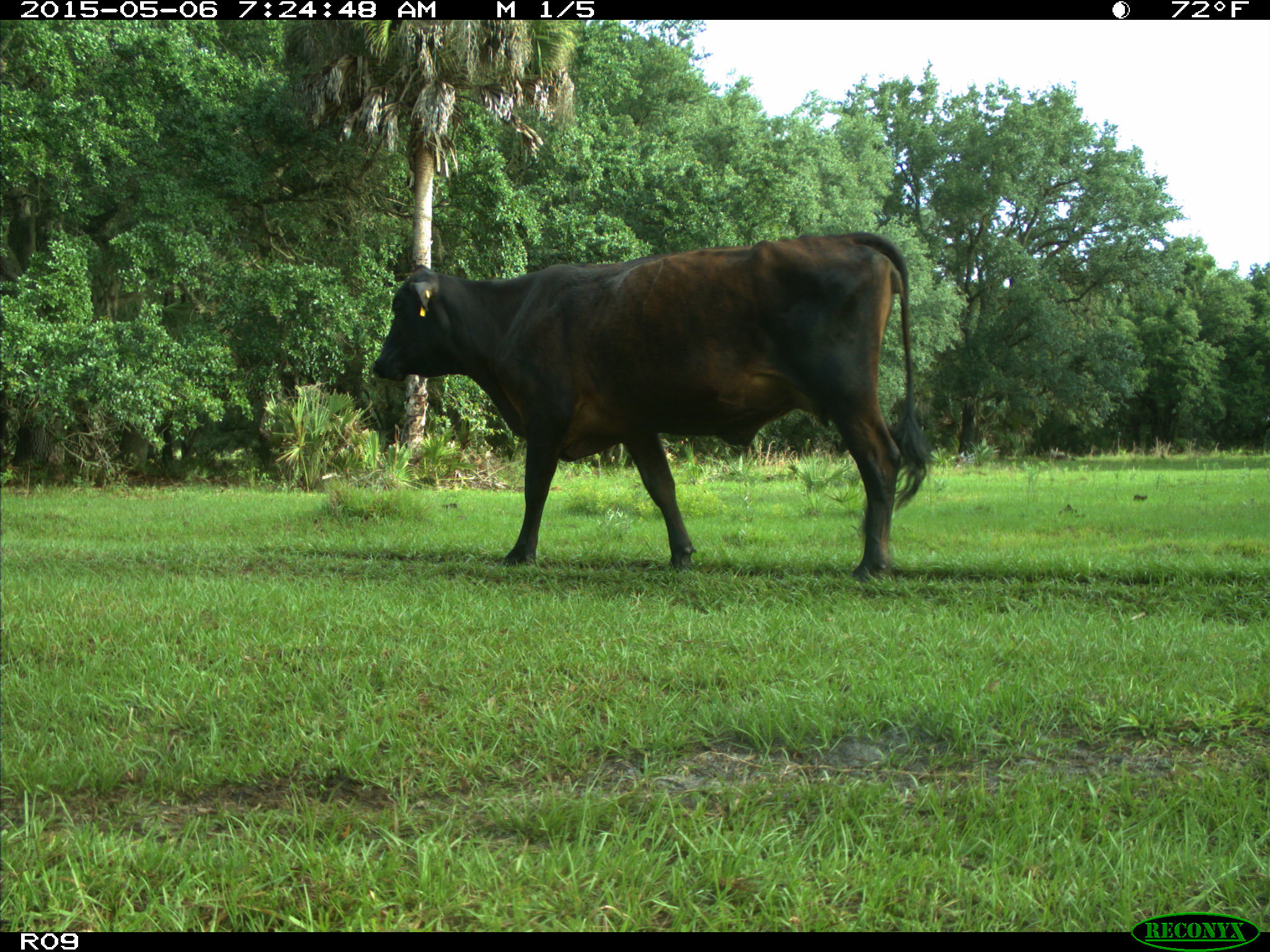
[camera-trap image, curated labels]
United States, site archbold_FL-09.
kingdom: Animalia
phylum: Chordata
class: Mammalia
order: Artiodactyla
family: Bovidae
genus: Bos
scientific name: Bos taurus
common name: domestic cow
Bos taurus (domestic cow).